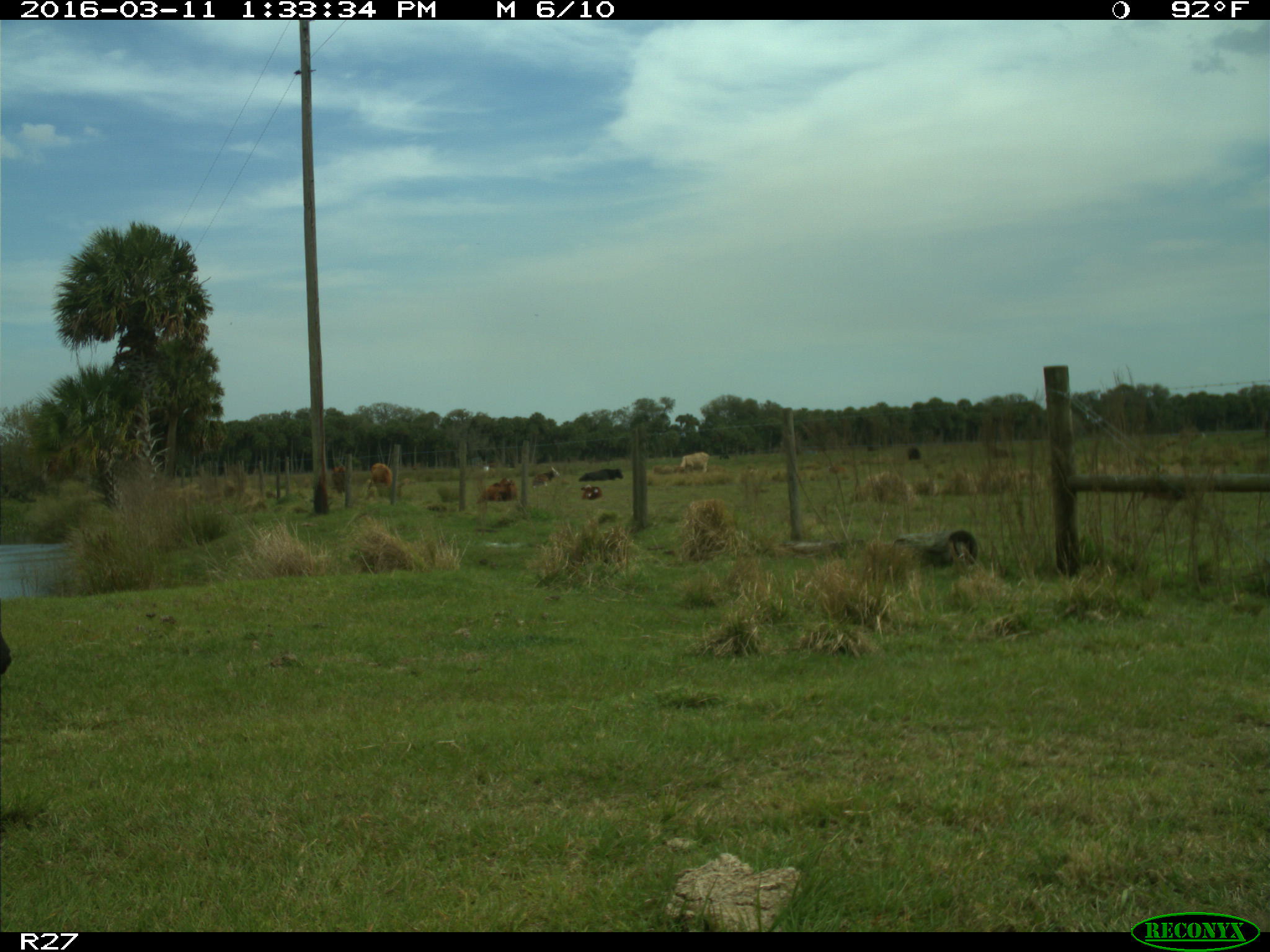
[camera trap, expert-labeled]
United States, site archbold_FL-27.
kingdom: Animalia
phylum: Chordata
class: Mammalia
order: Artiodactyla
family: Bovidae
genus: Bos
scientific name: Bos taurus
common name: domestic cow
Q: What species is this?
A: Bos taurus (domestic cow).